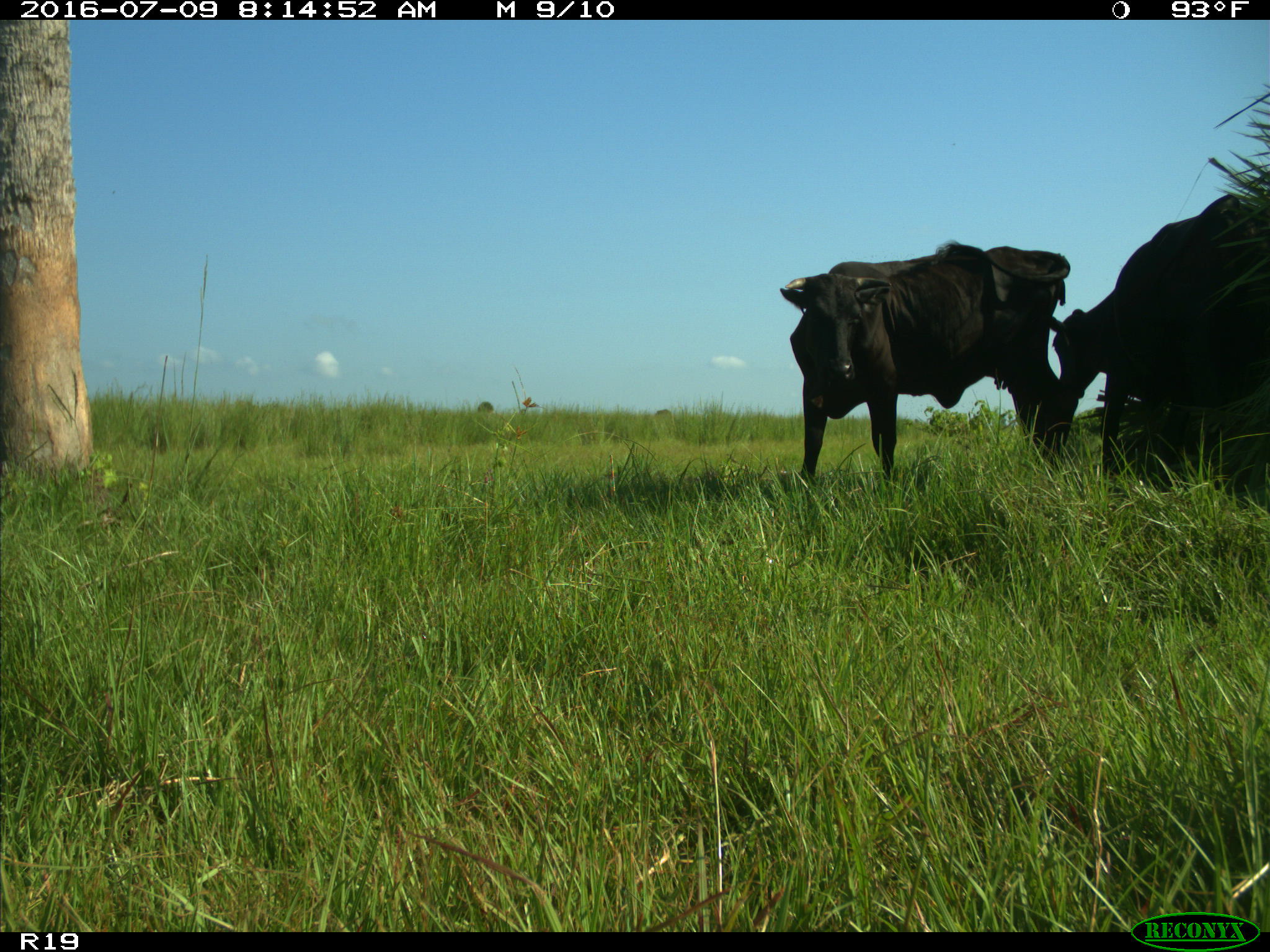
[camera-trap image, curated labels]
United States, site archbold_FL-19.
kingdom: Animalia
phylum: Chordata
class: Mammalia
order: Artiodactyla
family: Bovidae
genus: Bos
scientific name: Bos taurus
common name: domestic cow